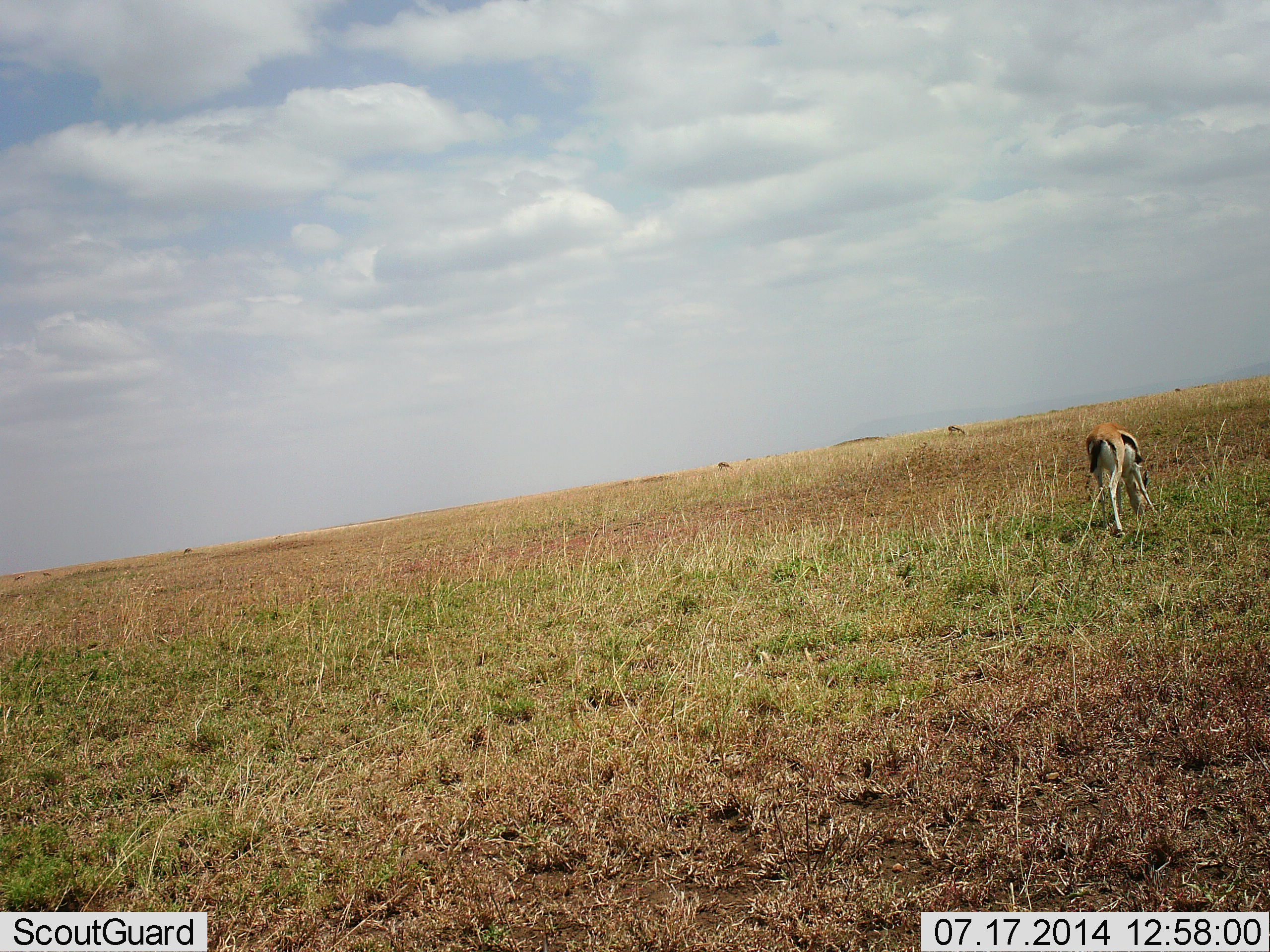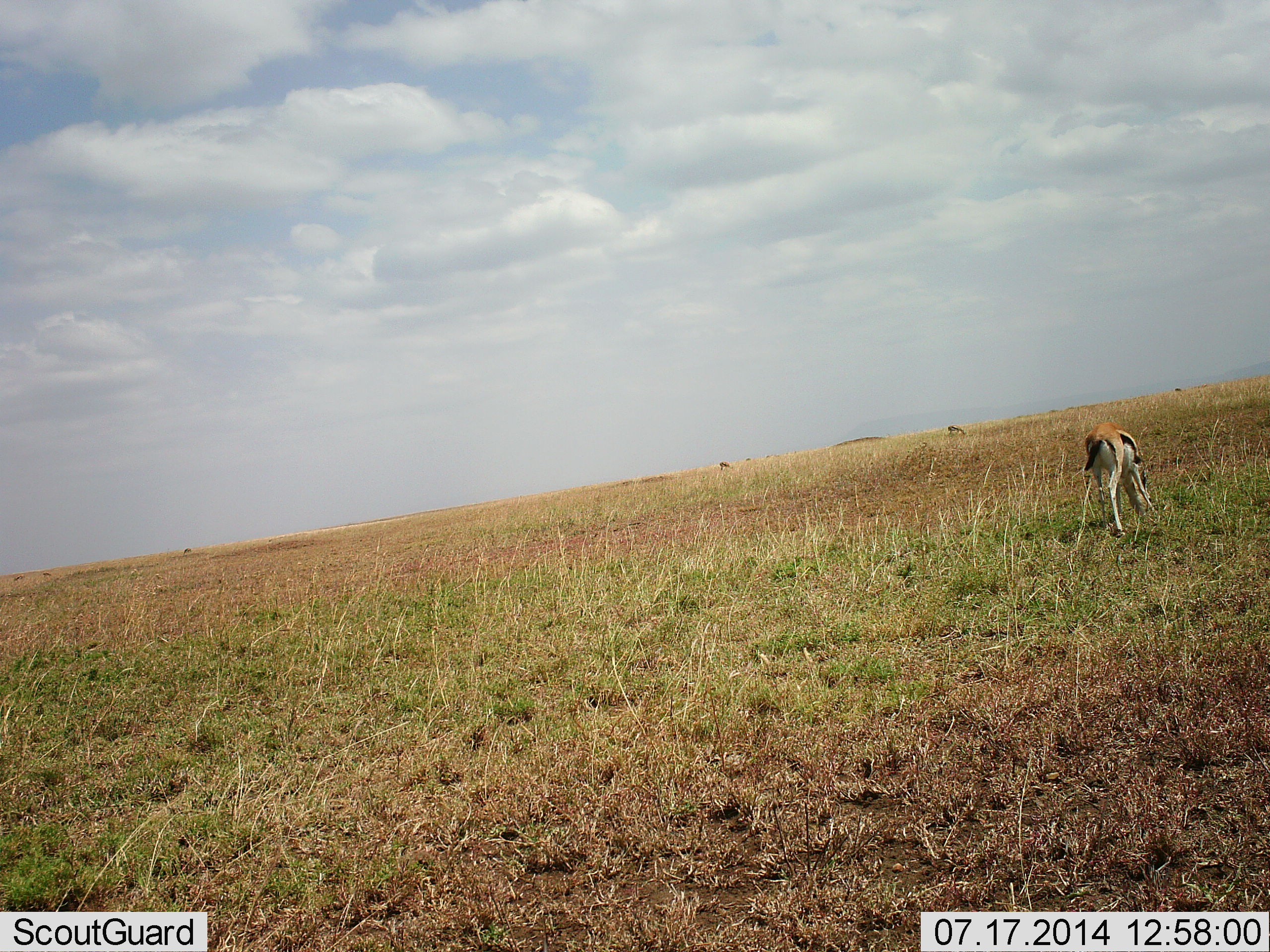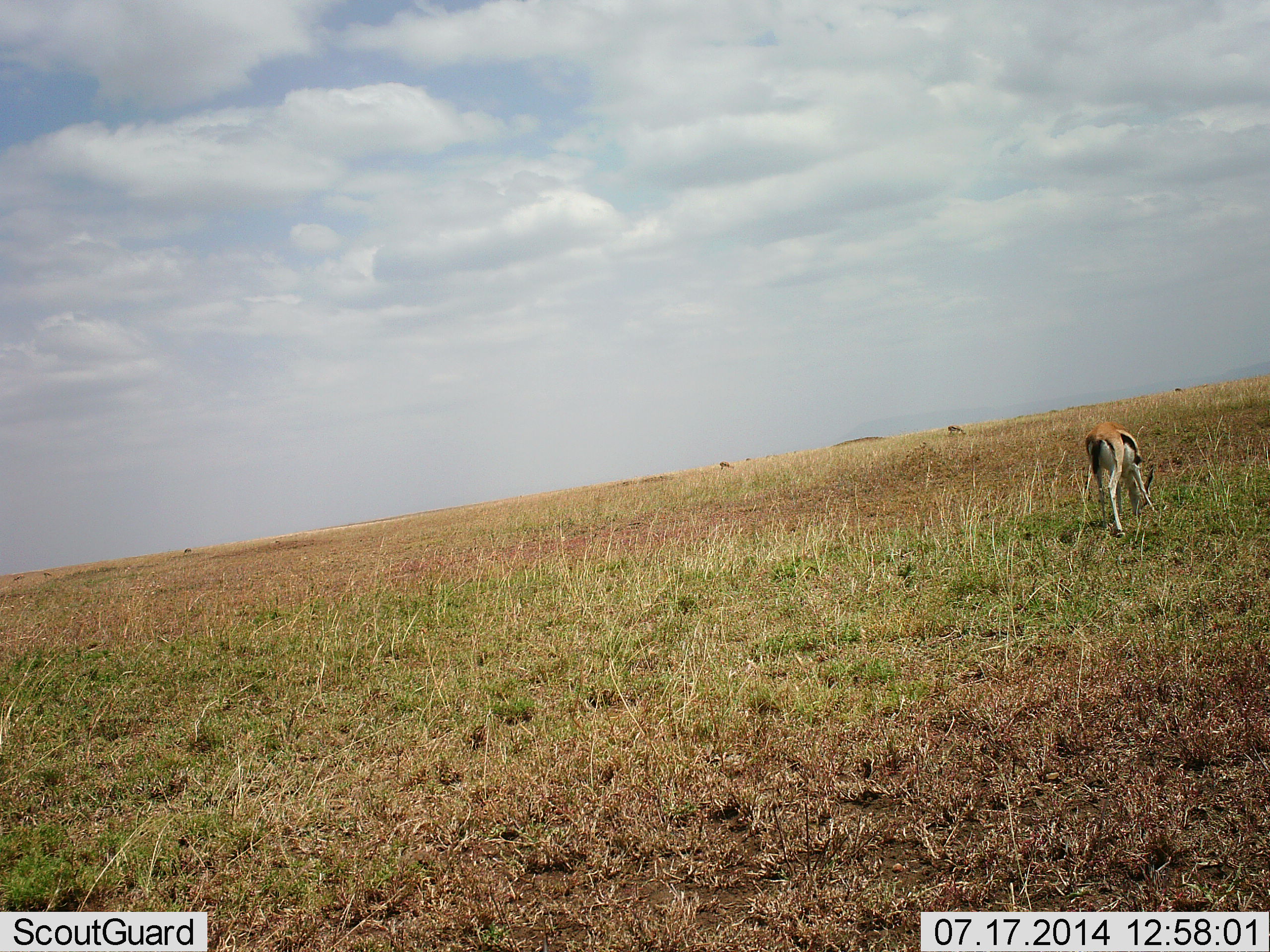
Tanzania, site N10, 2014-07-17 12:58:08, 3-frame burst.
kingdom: Animalia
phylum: Chordata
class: Mammalia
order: Artiodactyla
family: Bovidae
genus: Eudorcas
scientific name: Eudorcas thomsonii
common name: thomson's gazelle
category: gazellethomsons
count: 1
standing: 30%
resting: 0%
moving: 0%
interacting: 0%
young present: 0%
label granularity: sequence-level